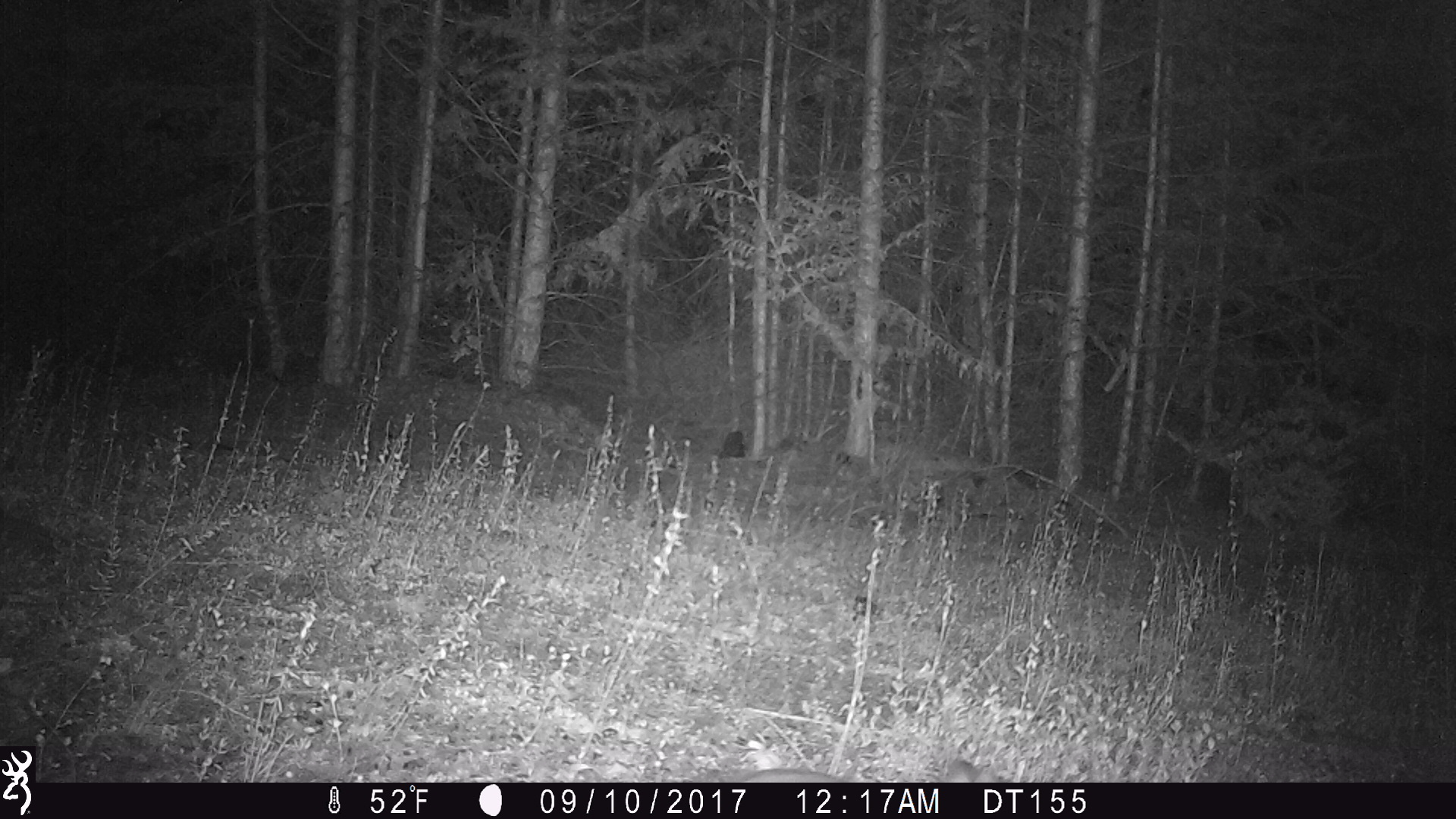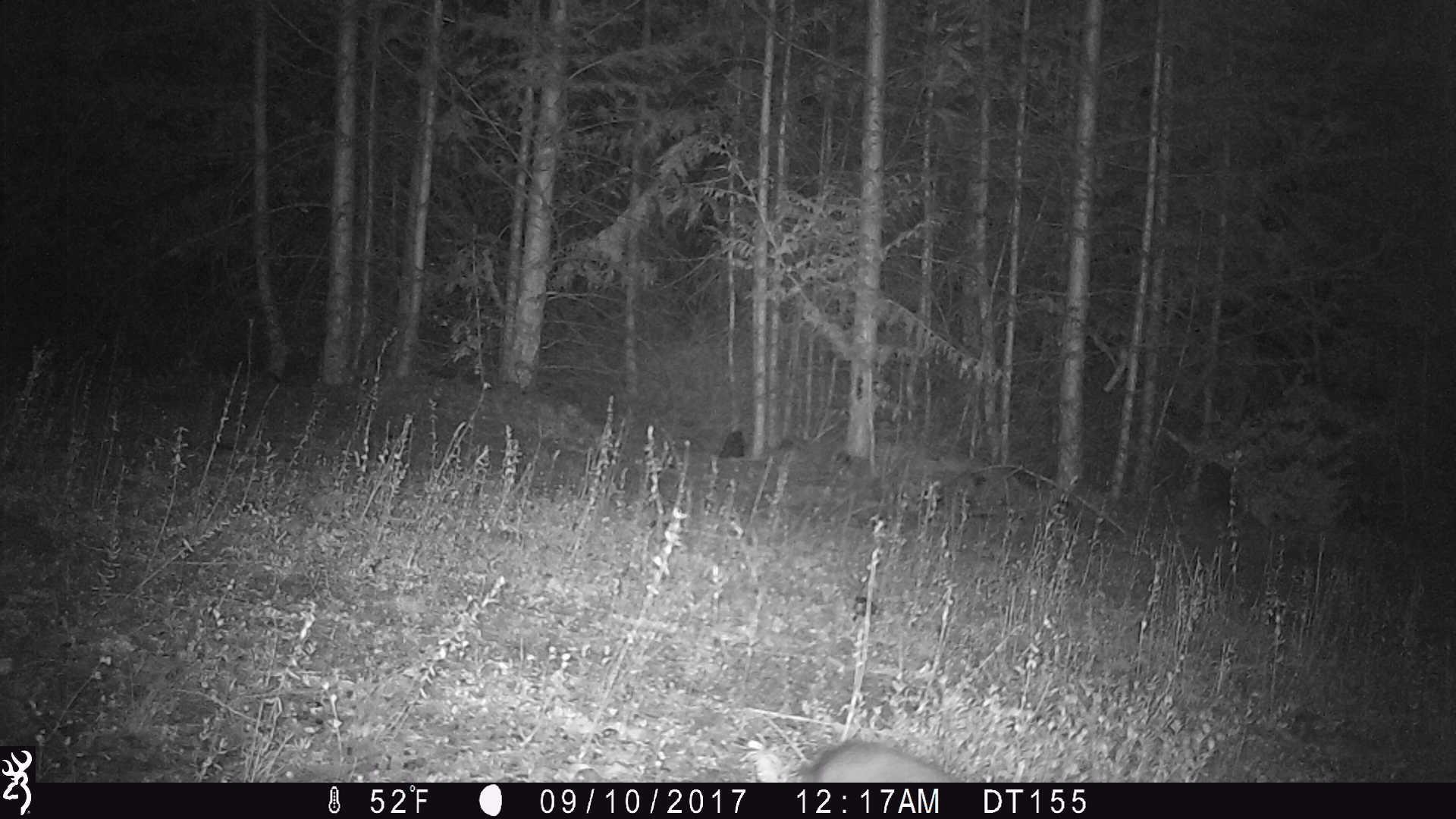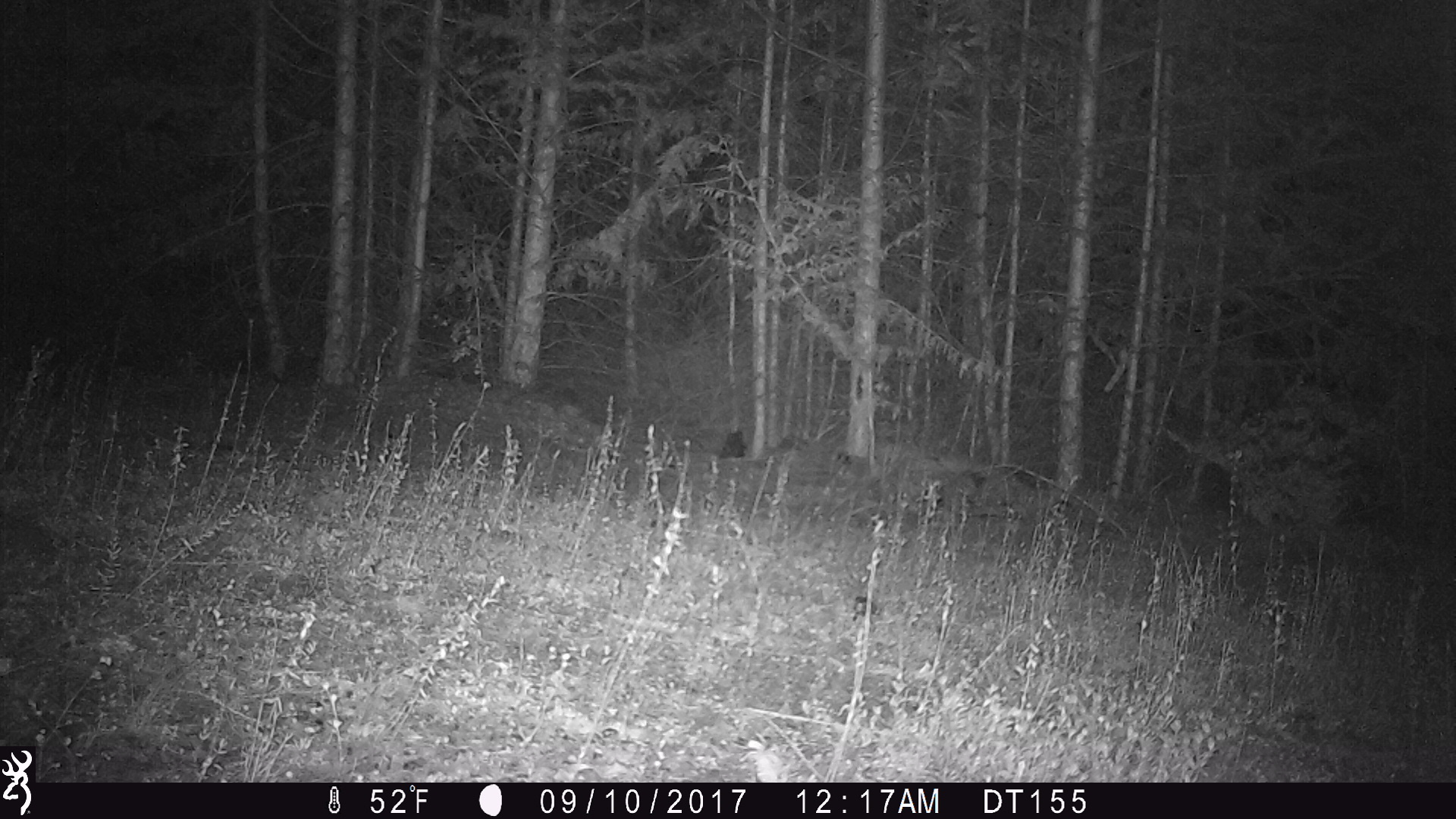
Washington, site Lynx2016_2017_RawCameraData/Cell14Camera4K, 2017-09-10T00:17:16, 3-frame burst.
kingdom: Animalia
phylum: Chordata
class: Mammalia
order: Lagomorpha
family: Leporidae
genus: Lepus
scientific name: Lepus americanus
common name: snowshoe hare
Lepus americanus (snowshoe hare). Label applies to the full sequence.